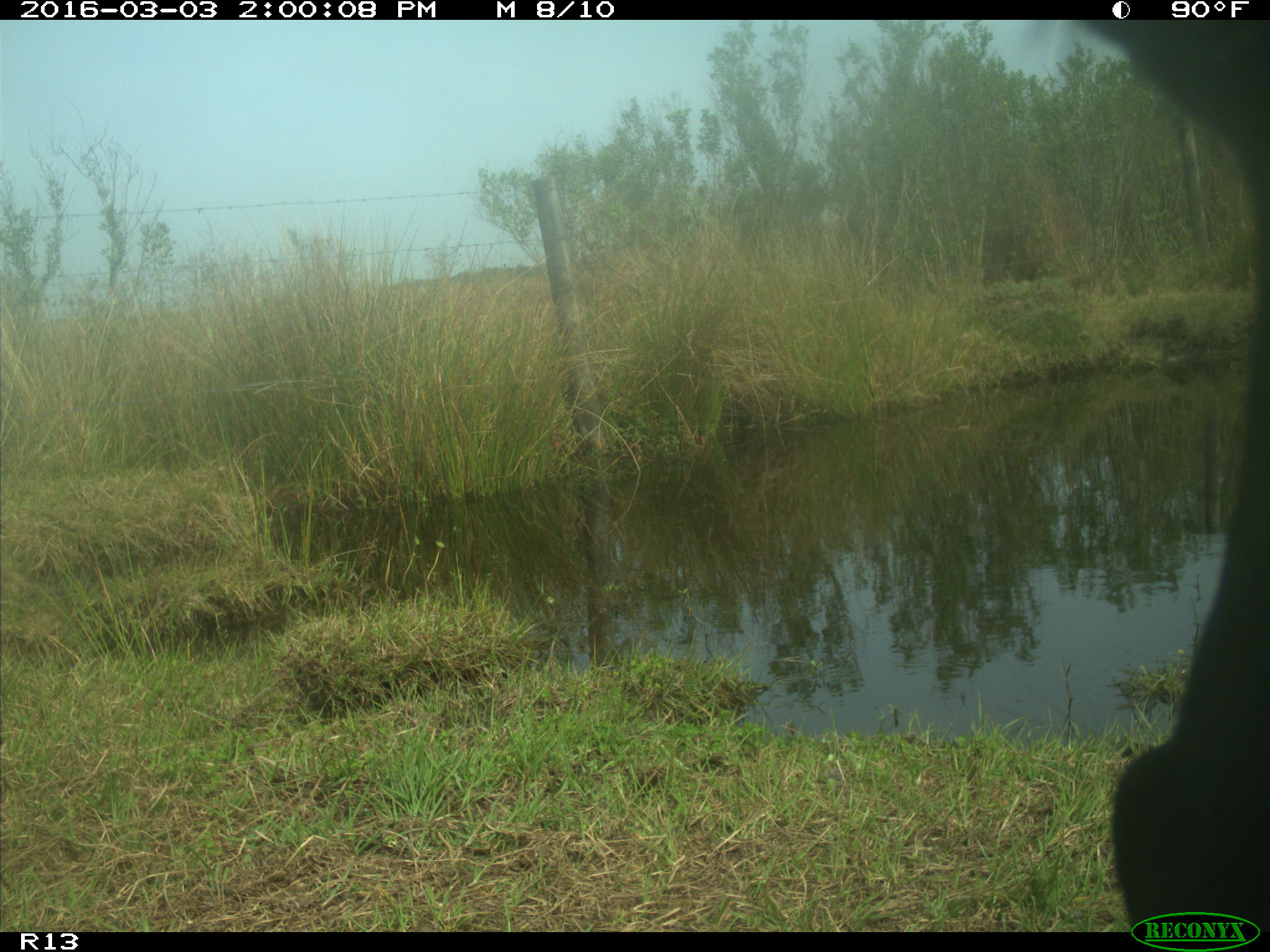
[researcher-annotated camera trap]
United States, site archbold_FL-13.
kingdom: Animalia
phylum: Chordata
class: Mammalia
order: Artiodactyla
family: Bovidae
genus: Bos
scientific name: Bos taurus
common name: domestic cow